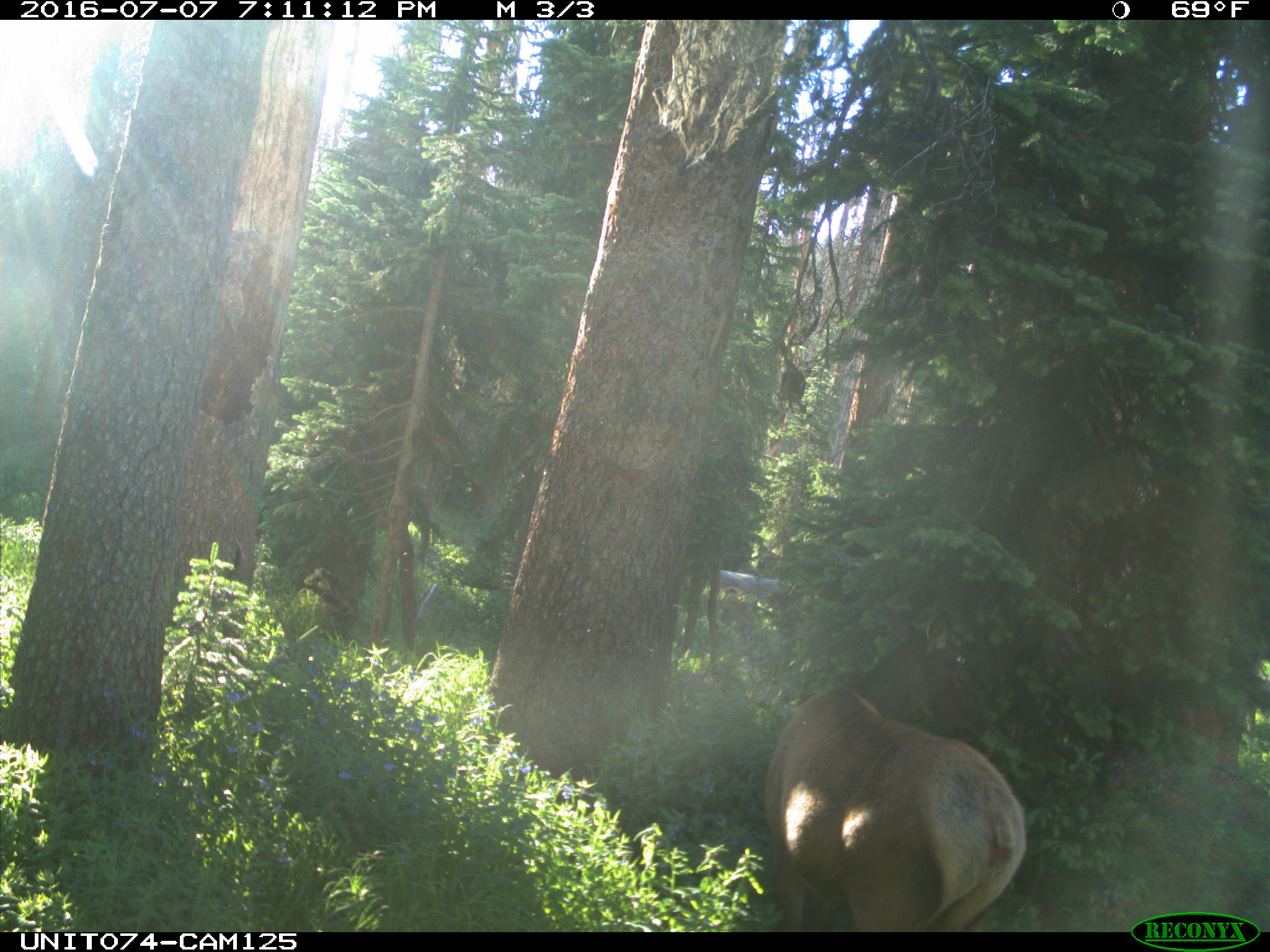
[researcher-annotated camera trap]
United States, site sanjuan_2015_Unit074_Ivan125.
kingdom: Animalia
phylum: Chordata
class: Mammalia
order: Artiodactyla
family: Cervidae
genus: Cervus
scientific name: Cervus elaphus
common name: red deer